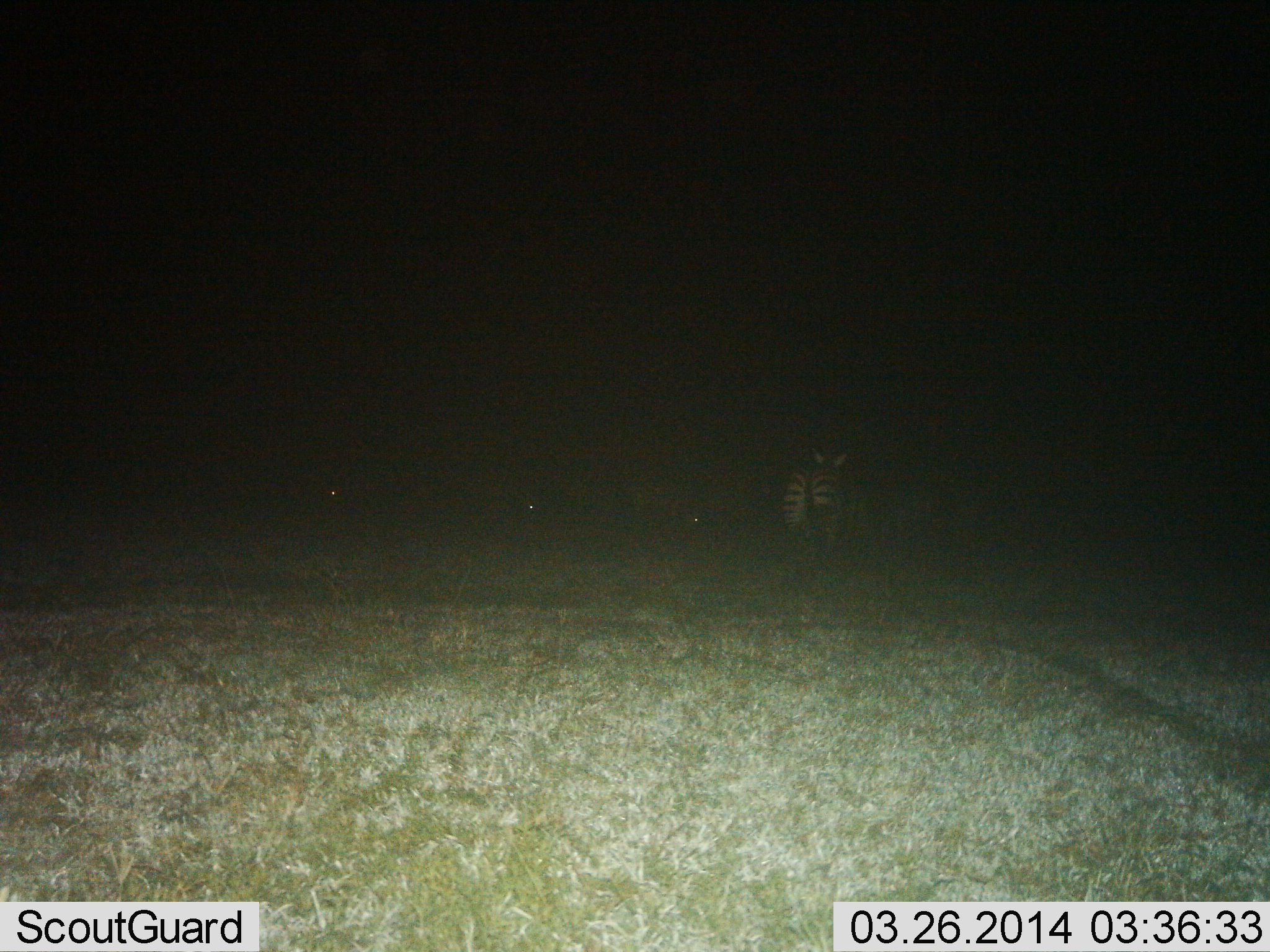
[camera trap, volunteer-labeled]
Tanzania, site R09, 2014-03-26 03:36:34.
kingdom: Animalia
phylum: Chordata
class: Mammalia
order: Perissodactyla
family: Equidae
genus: Equus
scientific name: Equus quagga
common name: plains zebra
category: zebra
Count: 1.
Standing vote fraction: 27%.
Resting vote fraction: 0%.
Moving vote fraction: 73%.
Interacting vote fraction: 0%.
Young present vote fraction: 0%.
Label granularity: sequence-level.